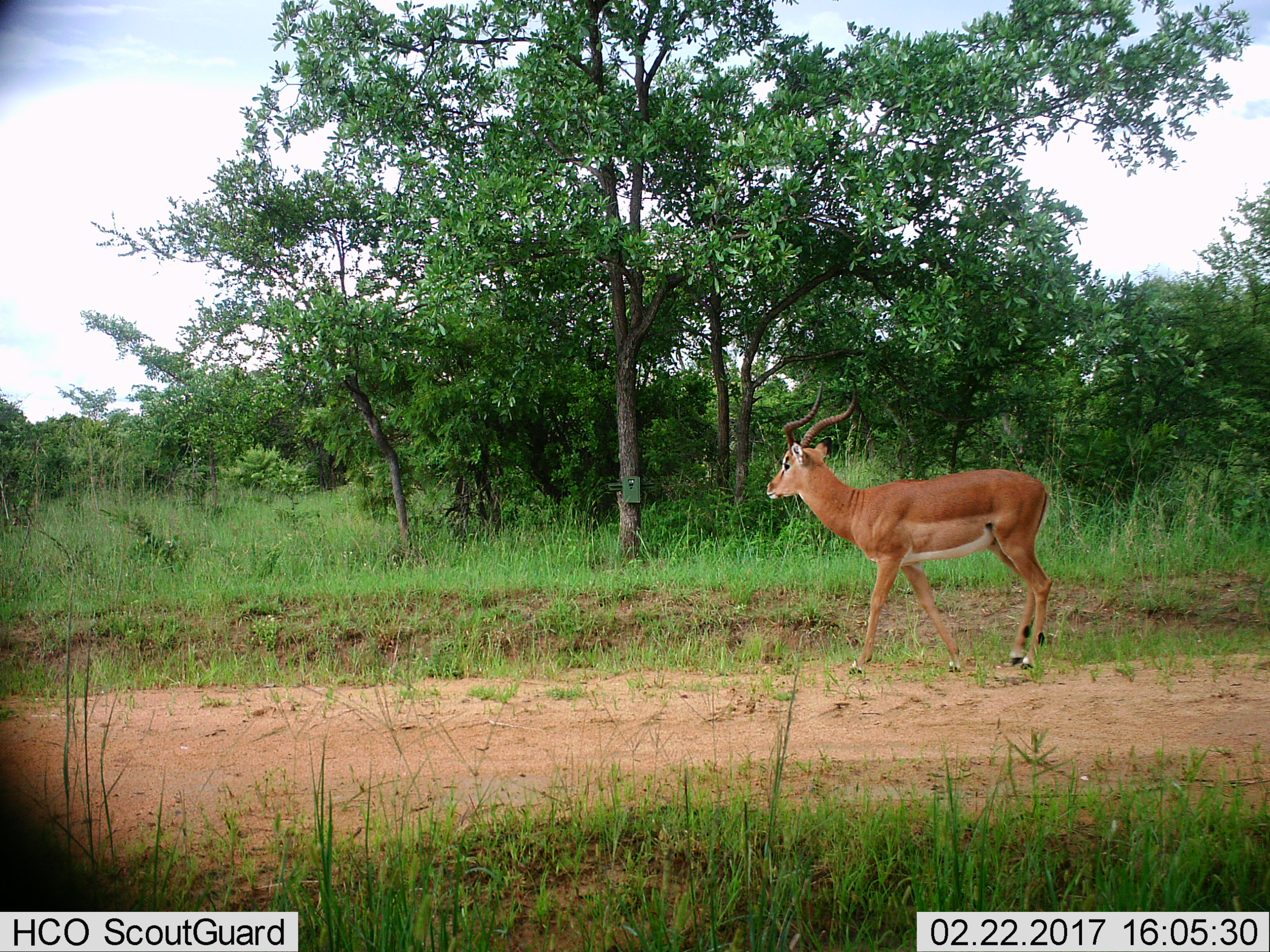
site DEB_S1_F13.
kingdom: Animalia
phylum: Chordata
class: Mammalia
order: Artiodactyla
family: Bovidae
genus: Aepyceros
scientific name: Aepyceros melampus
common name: impala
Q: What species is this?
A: Impala (Aepyceros melampus).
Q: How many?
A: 1.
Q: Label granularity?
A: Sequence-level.